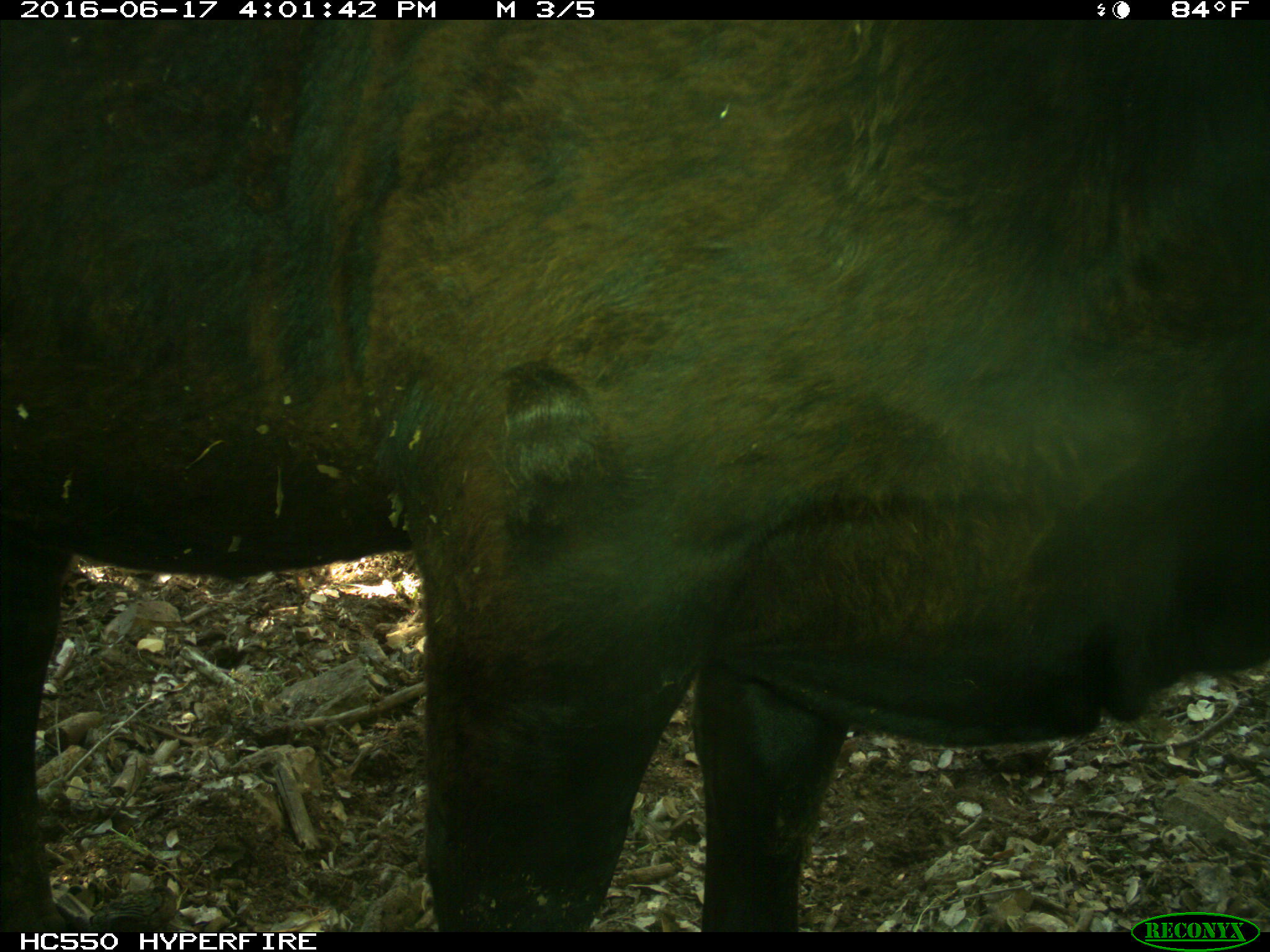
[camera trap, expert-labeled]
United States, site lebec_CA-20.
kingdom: Animalia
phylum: Chordata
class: Mammalia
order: Artiodactyla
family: Bovidae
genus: Bos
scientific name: Bos taurus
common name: domestic cow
Bos taurus (domestic cow).